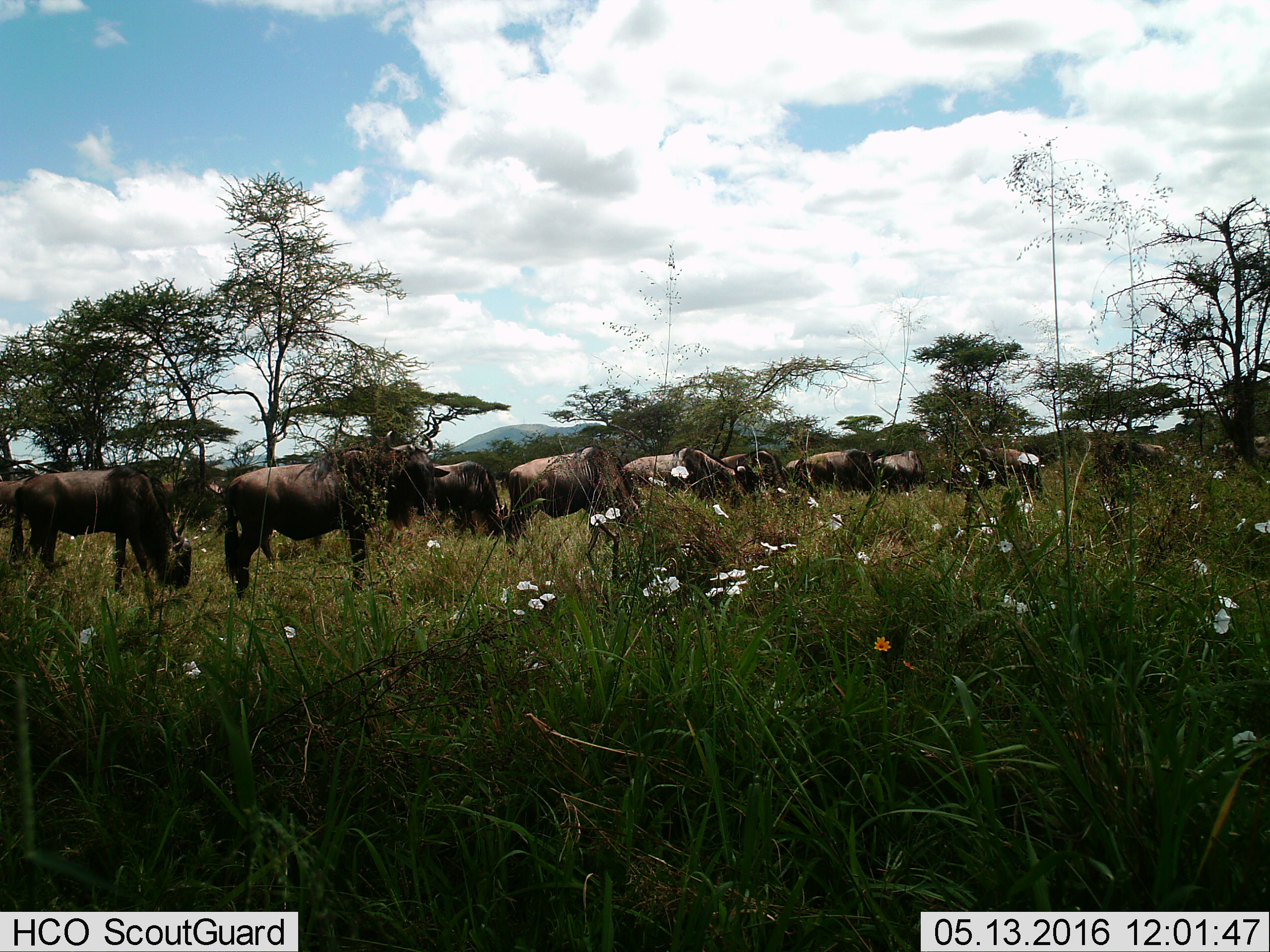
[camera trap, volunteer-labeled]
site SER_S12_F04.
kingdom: Animalia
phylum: Chordata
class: Mammalia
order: Artiodactyla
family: Bovidae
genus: Connochaetes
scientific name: Connochaetes taurinus taurinus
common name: blue wildebeest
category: wildebeestblue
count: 11-50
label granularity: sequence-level